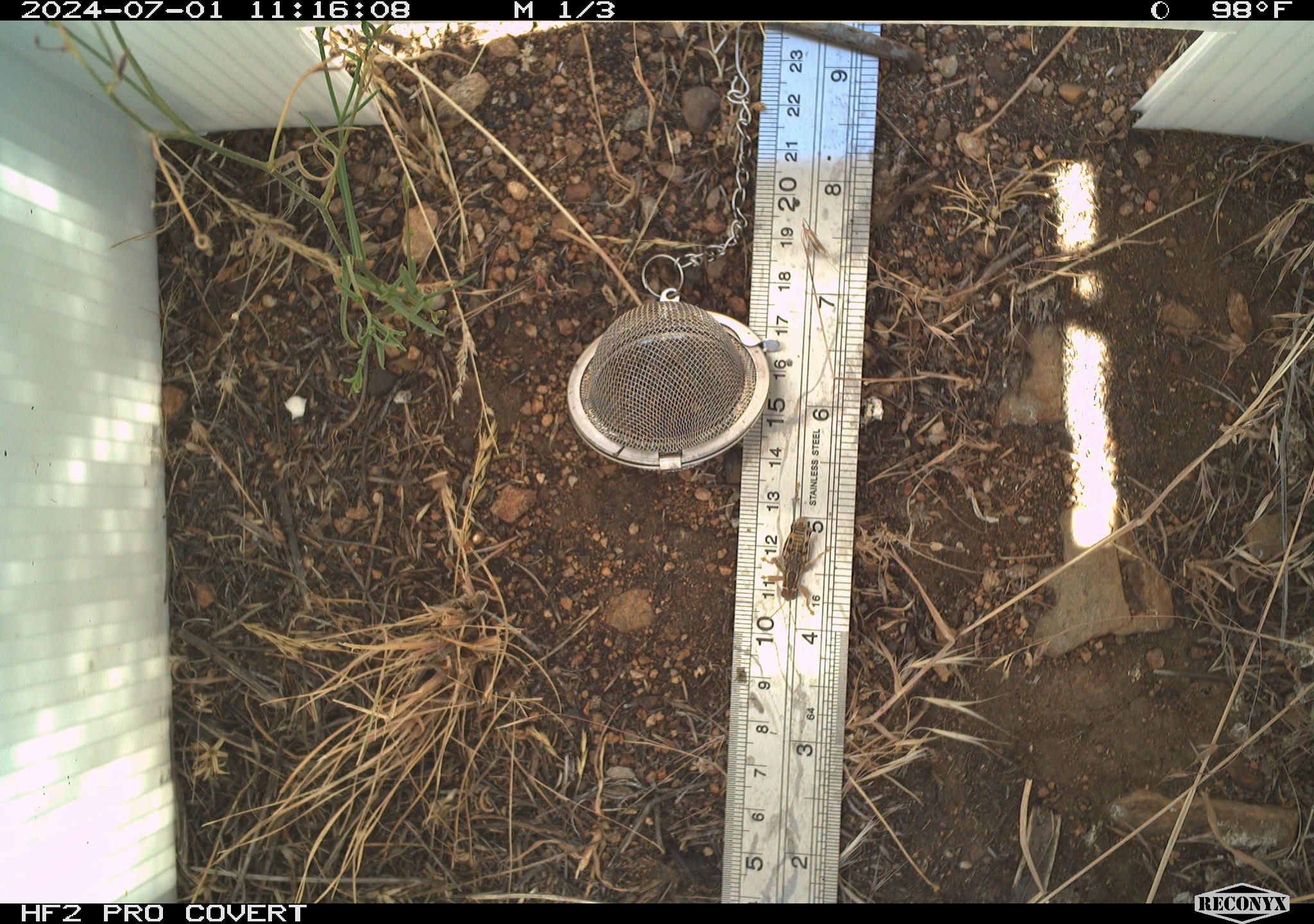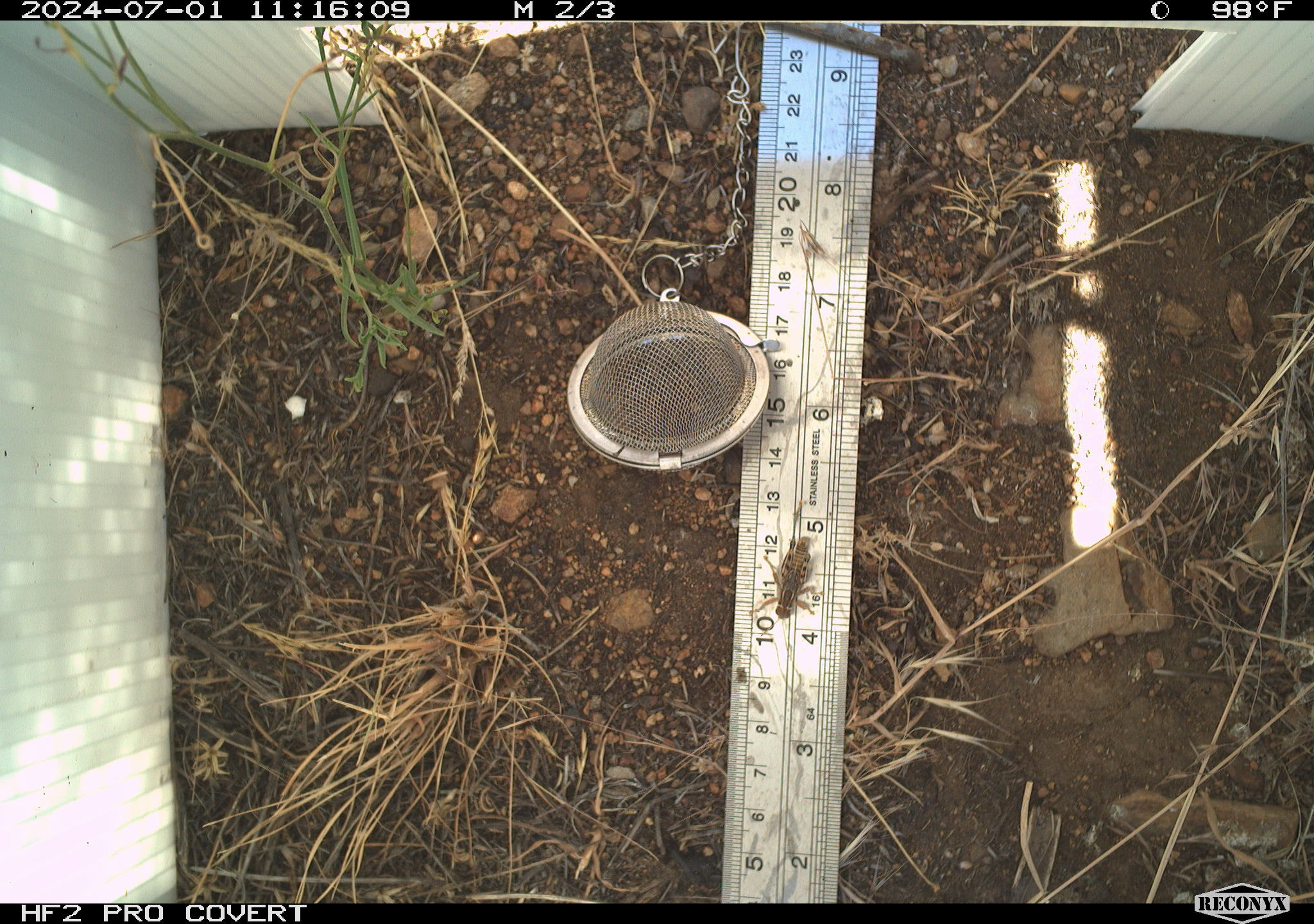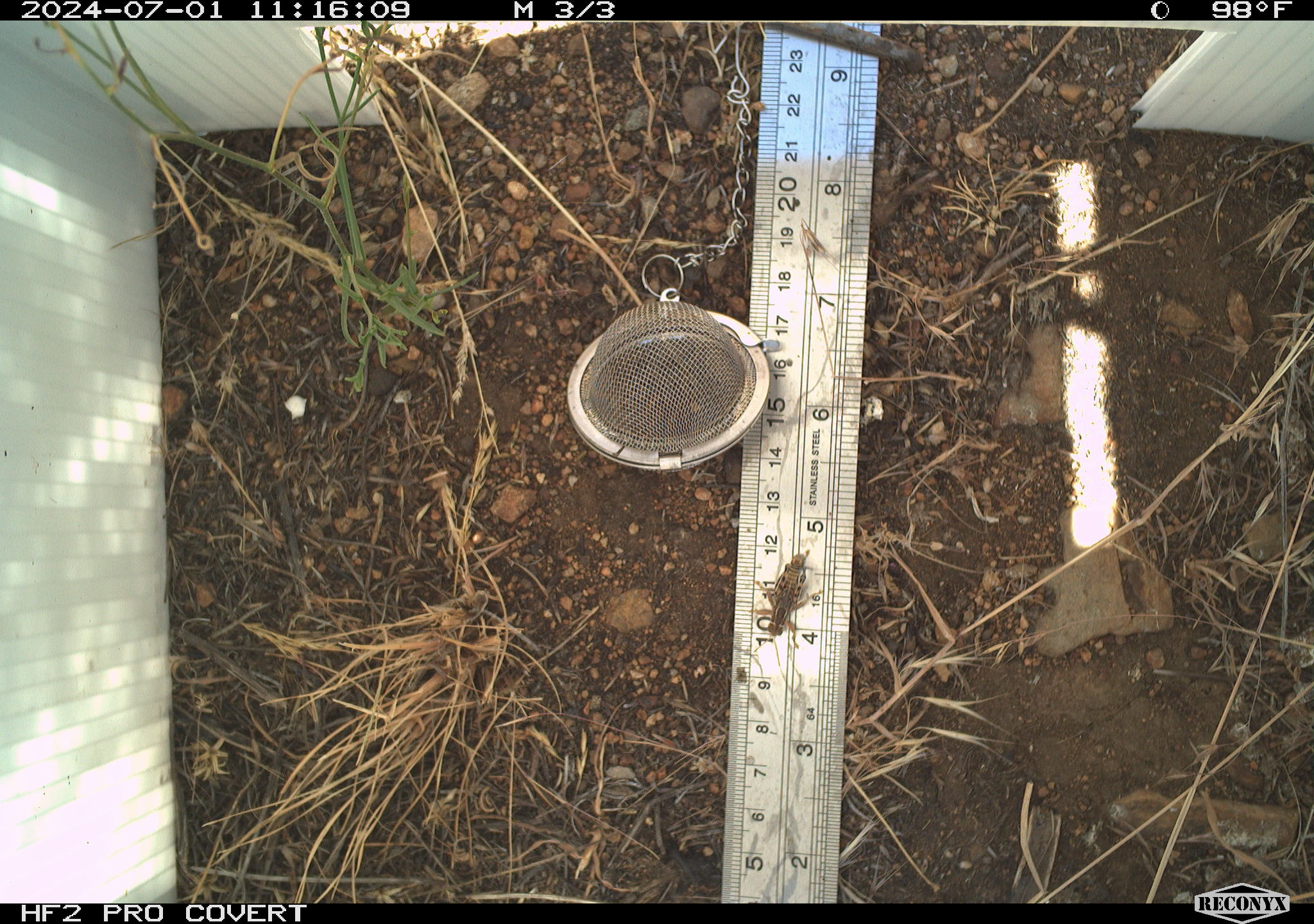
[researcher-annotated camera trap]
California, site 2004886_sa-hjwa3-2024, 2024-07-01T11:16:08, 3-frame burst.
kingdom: Animalia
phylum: Chordata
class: Mammalia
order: Rodentia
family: Sciuridae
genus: Otospermophilus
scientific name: Otospermophilus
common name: north american rock squirrels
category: otospermophilus species